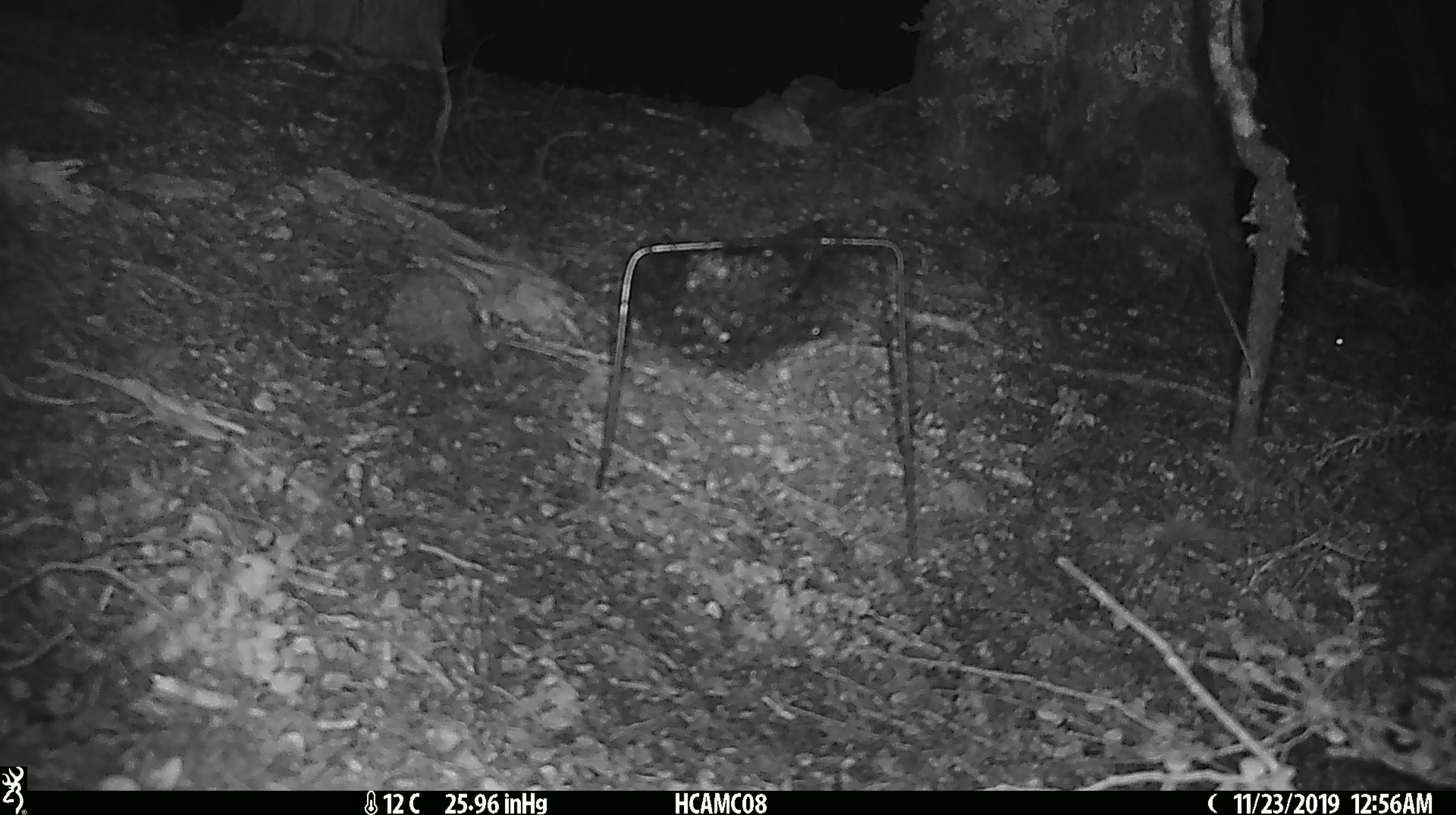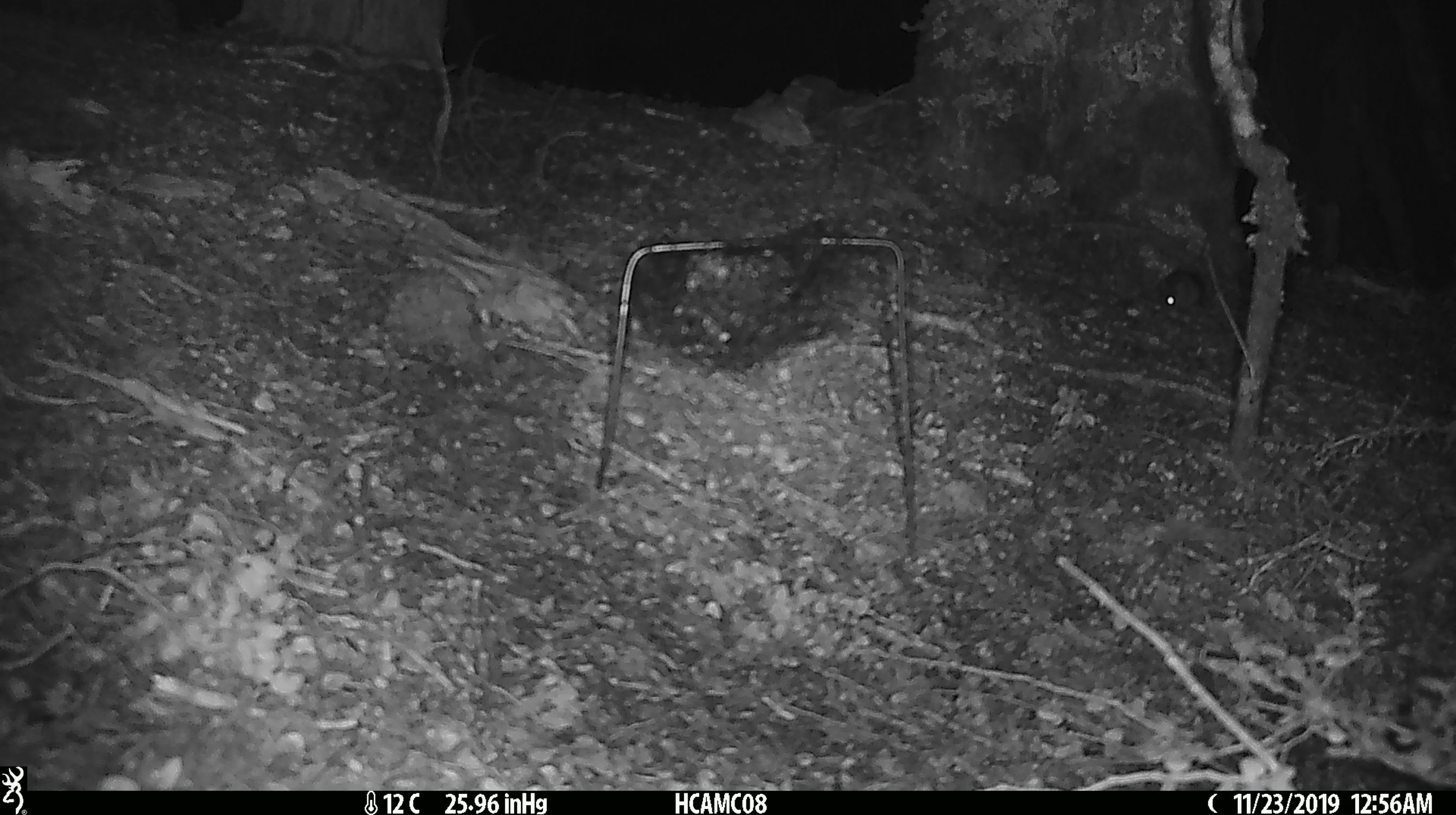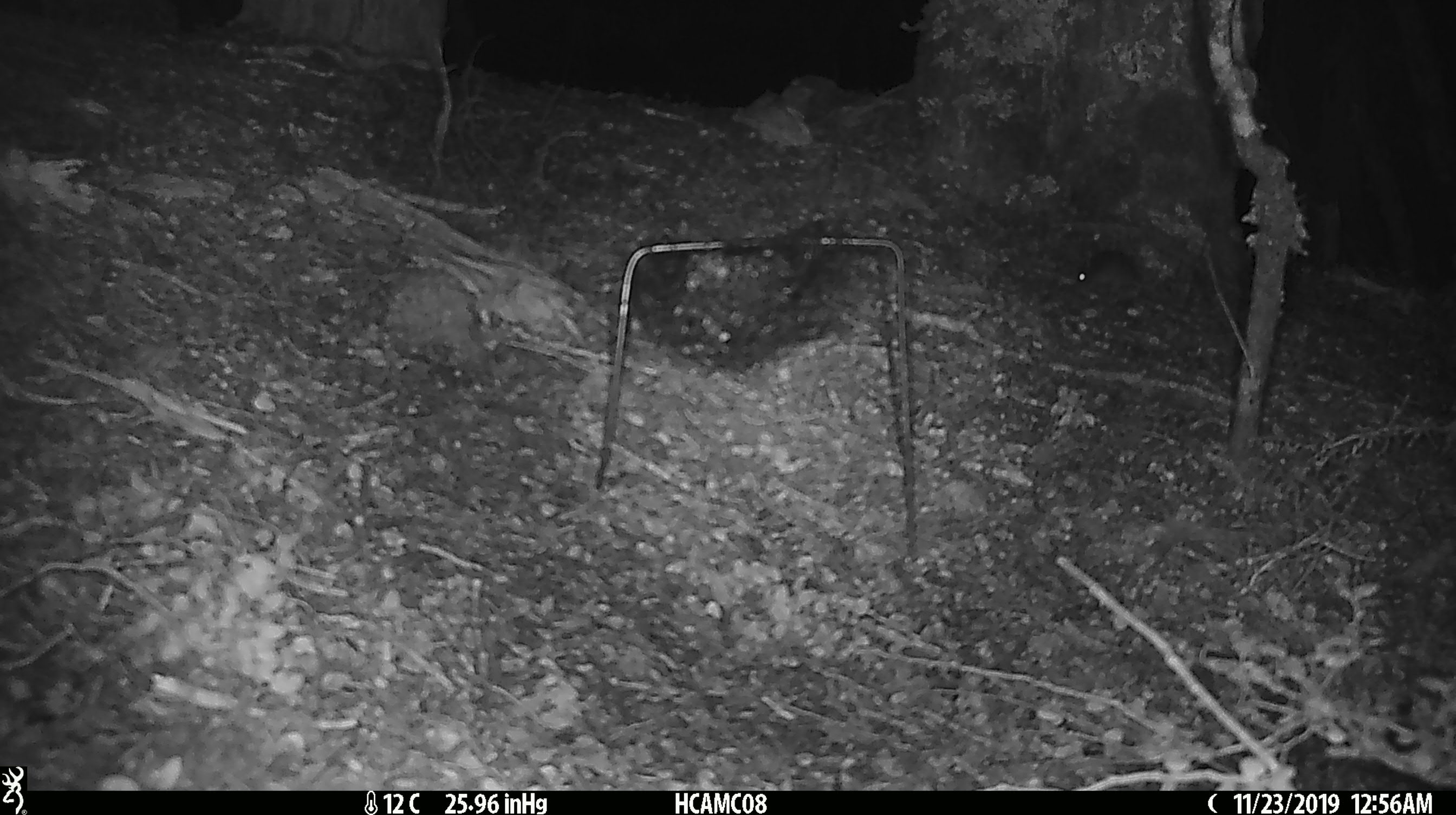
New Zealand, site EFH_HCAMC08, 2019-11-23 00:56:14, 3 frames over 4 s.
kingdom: Animalia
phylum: Chordata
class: Mammalia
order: Rodentia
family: Muridae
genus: Mus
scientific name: Mus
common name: mouse